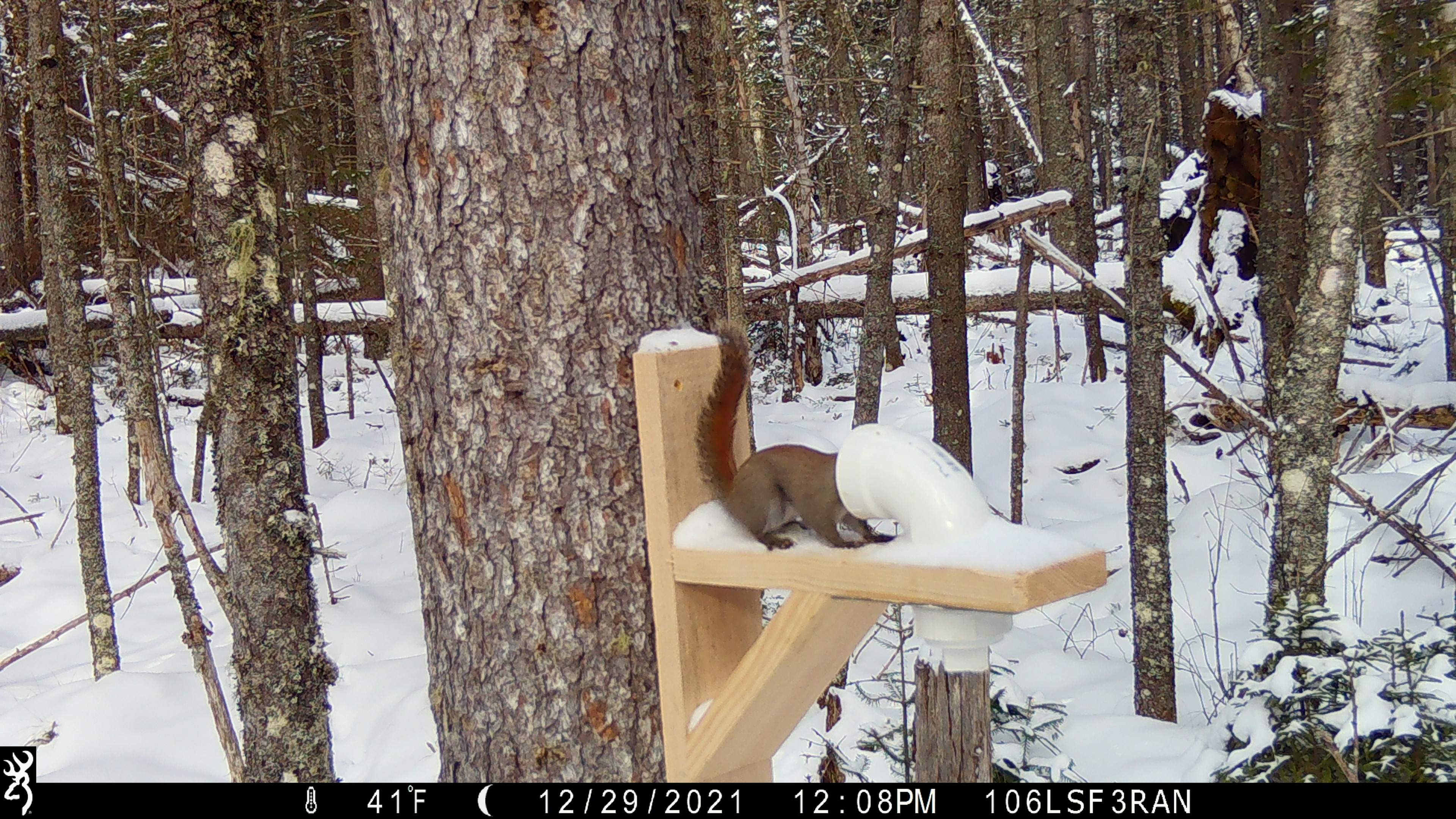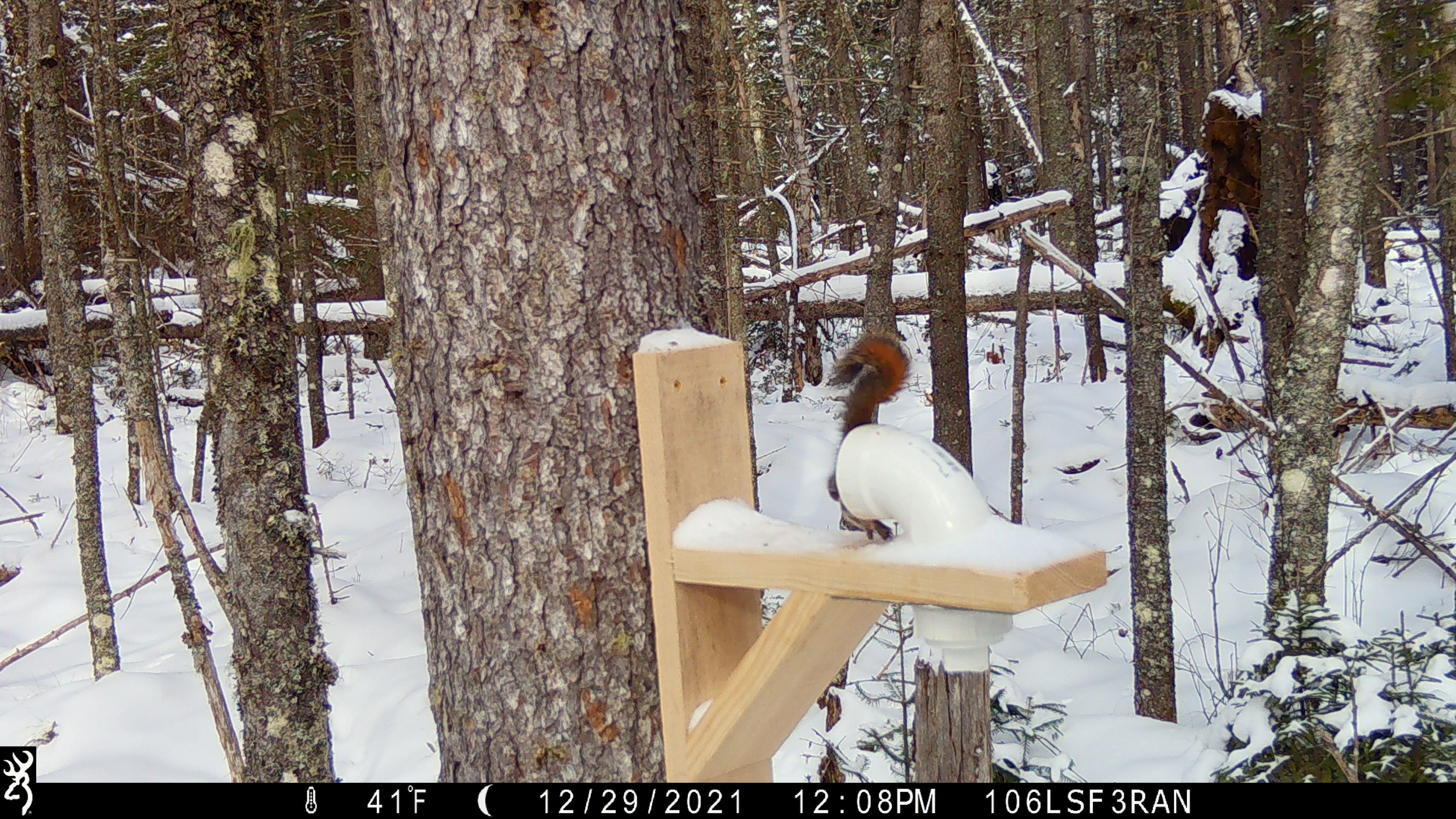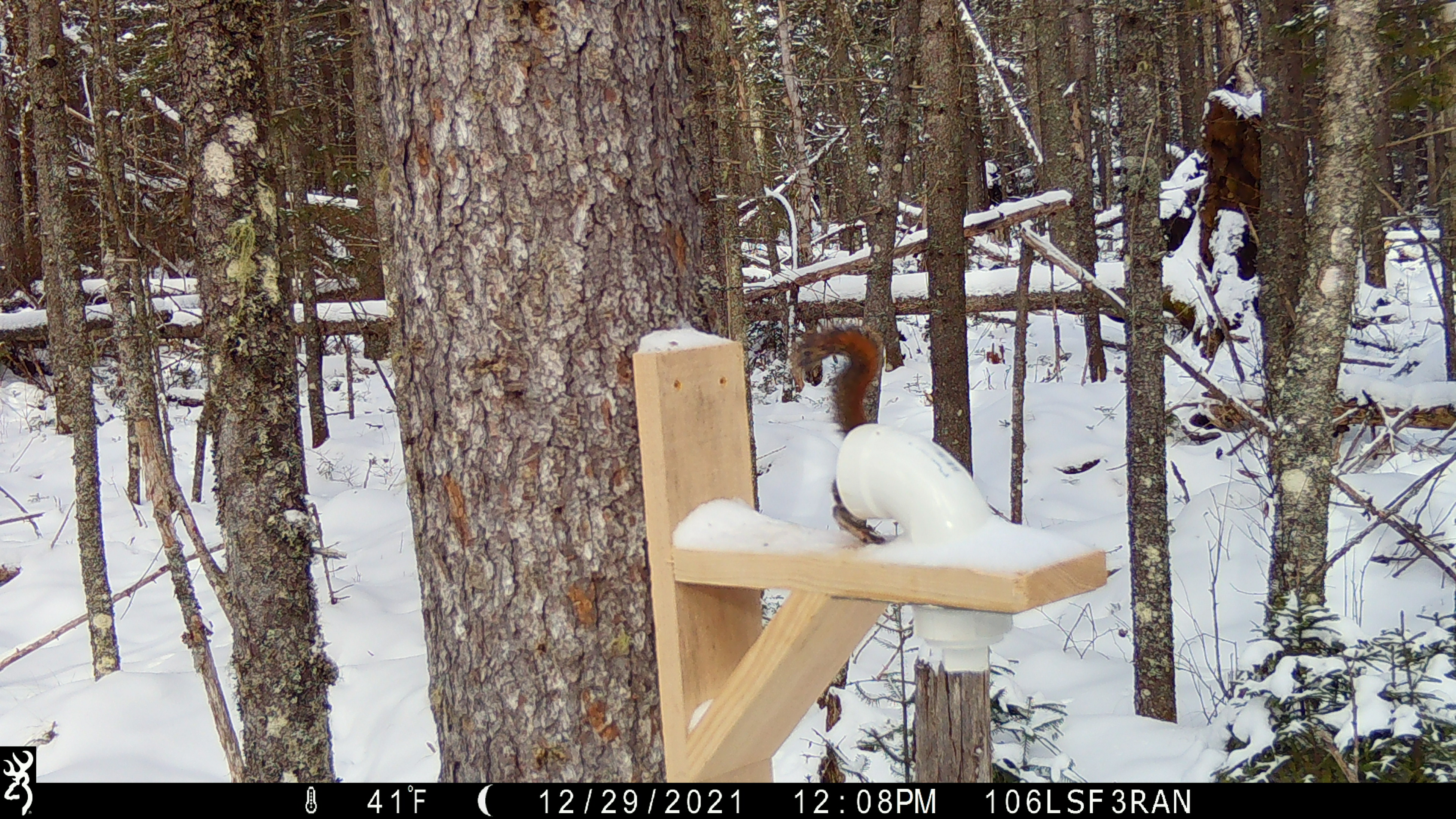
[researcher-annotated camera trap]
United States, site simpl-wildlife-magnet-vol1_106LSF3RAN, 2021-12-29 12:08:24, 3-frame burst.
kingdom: Animalia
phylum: Chordata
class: Mammalia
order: Rodentia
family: Sciuridae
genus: Tamiasciurus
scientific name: Tamiasciurus hudsonicus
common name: red squirrel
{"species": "red squirrel (Tamiasciurus hudsonicus)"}